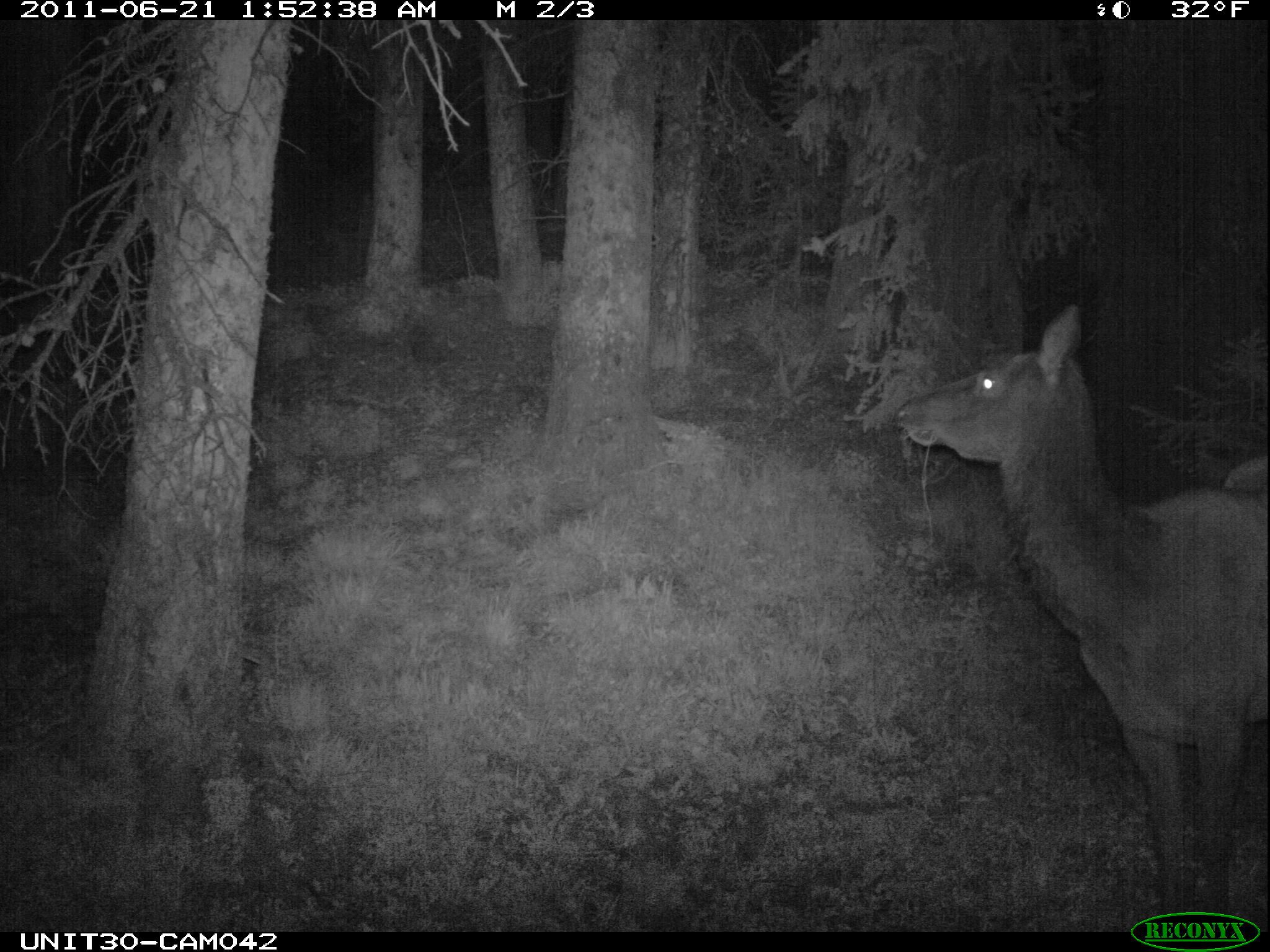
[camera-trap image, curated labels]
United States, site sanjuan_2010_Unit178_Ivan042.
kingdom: Animalia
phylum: Chordata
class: Mammalia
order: Artiodactyla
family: Cervidae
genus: Cervus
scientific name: Cervus elaphus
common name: red deer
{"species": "Cervus elaphus (red deer)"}